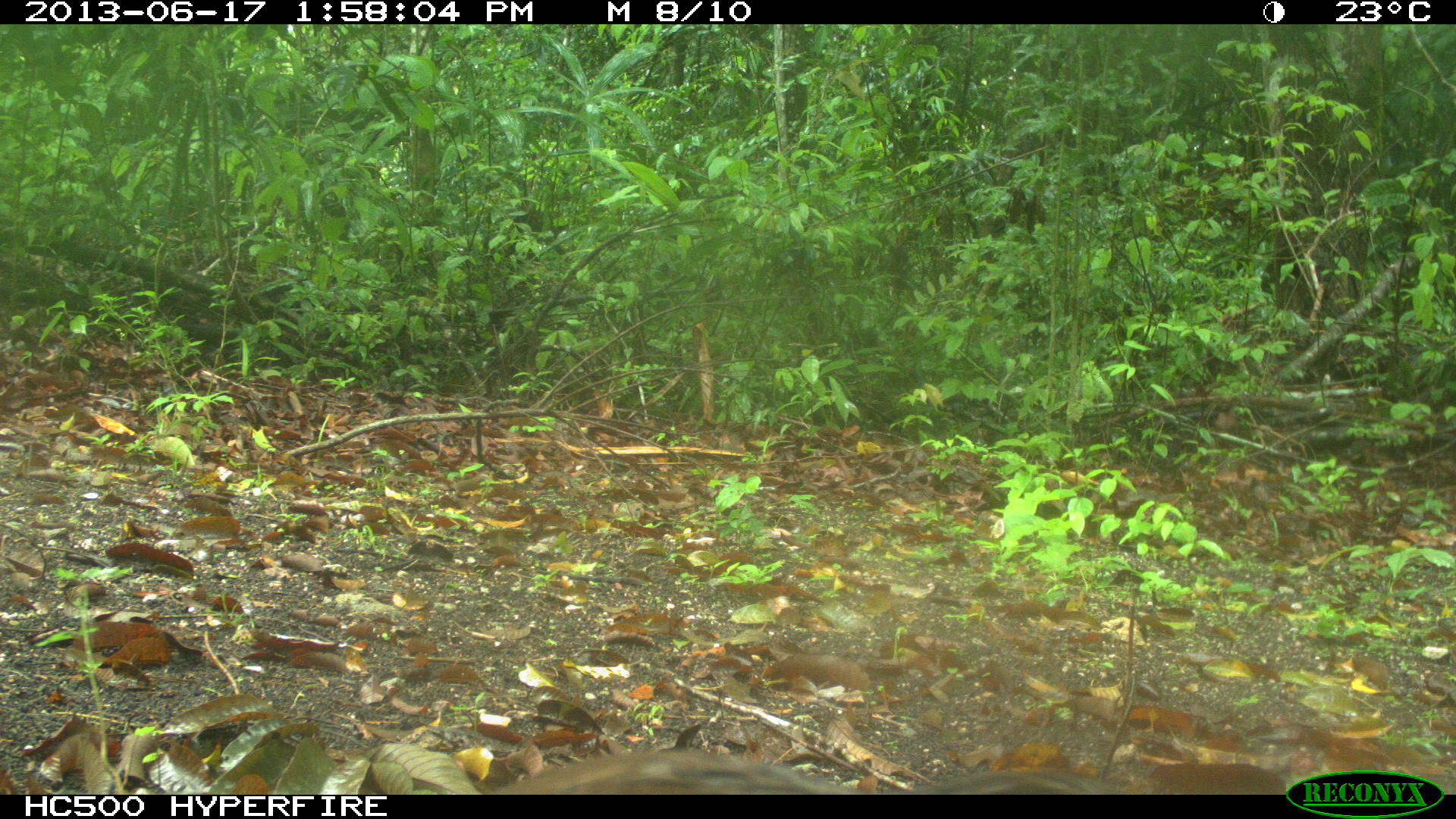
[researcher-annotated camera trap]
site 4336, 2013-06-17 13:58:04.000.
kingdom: Animalia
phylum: Chordata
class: Aves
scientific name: Aves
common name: birds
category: unknown raptor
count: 1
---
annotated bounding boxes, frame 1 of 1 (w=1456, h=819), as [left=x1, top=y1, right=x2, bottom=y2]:
unknown raptor: [left=489, top=746, right=1110, bottom=795]